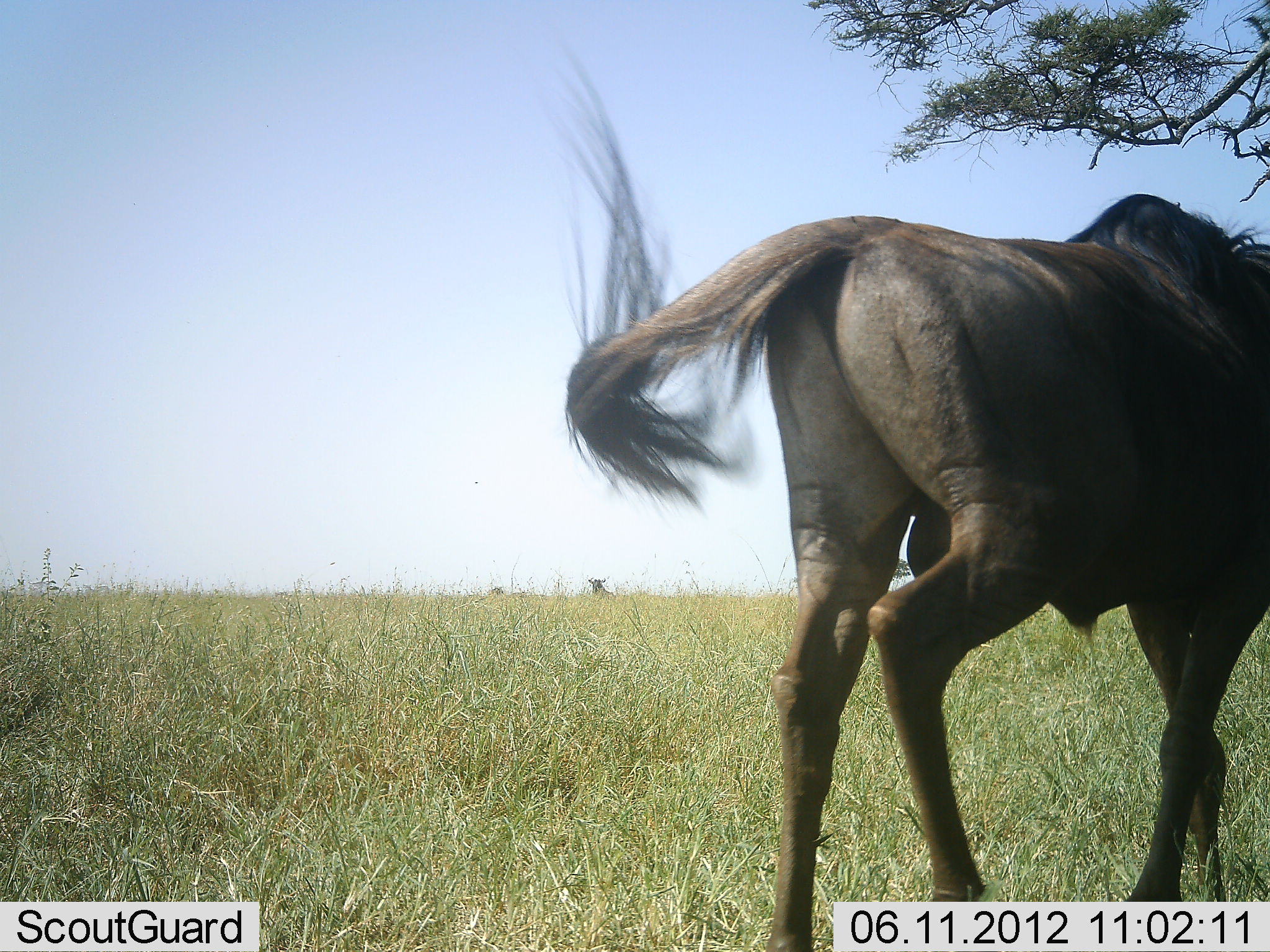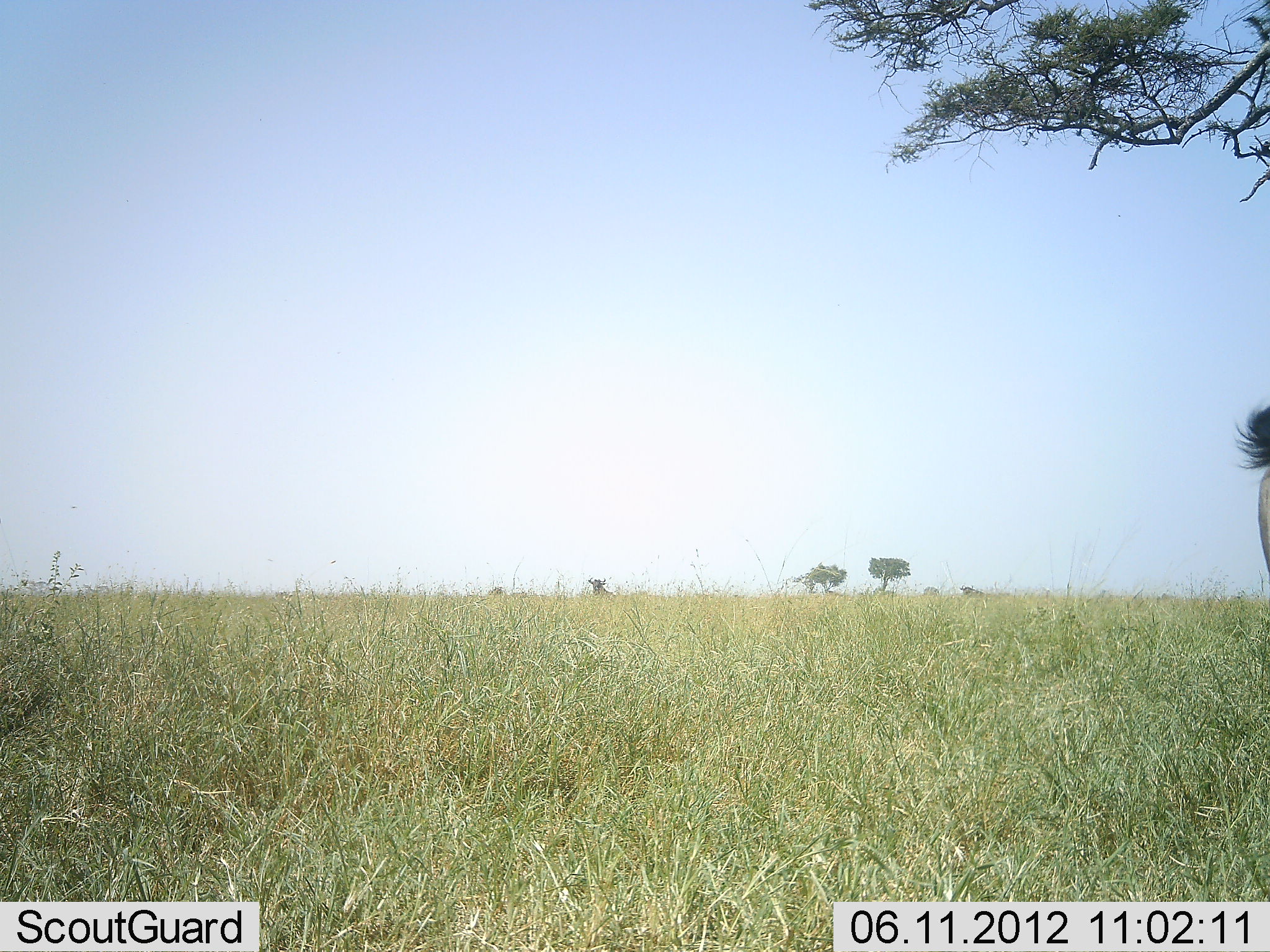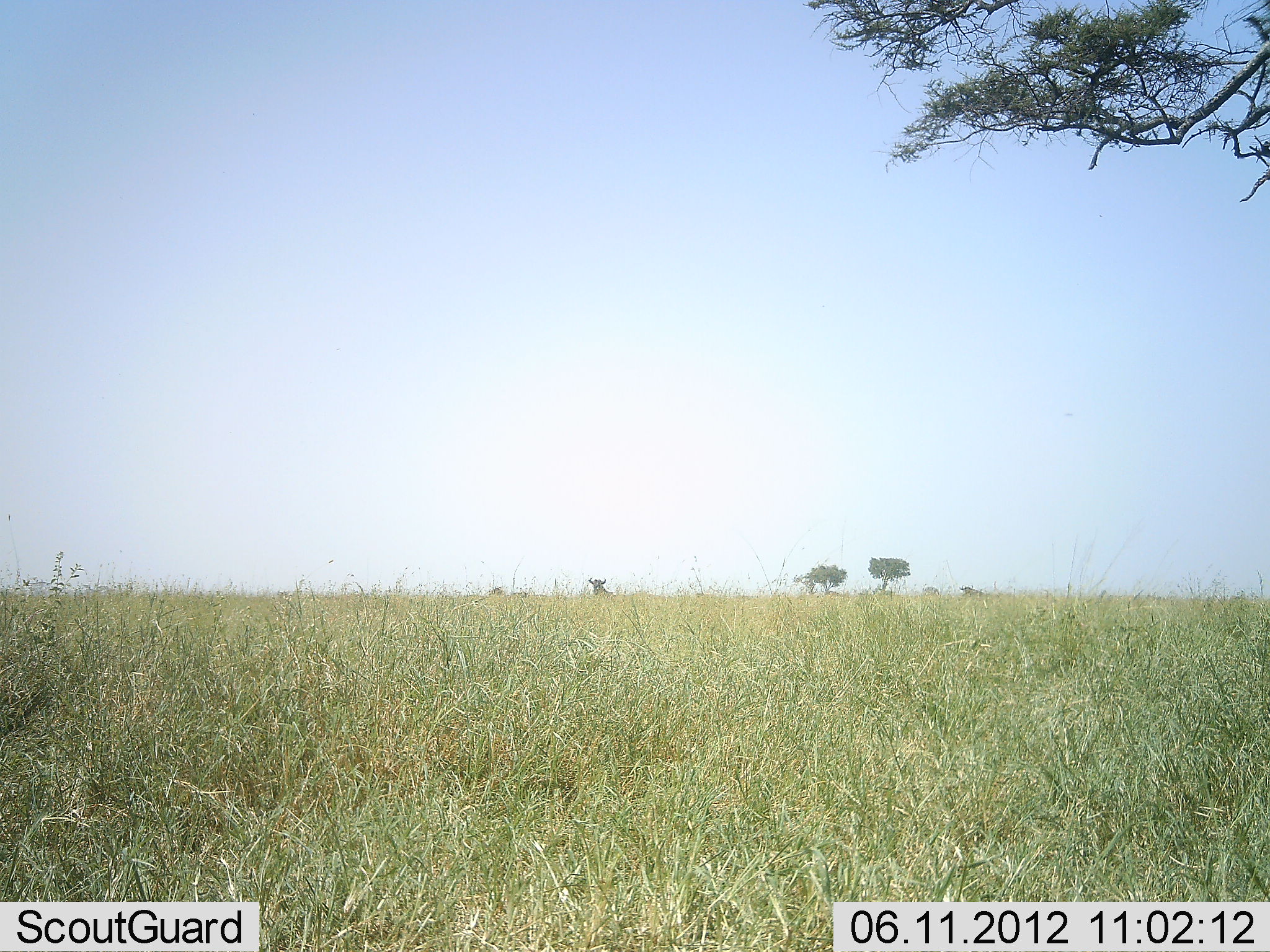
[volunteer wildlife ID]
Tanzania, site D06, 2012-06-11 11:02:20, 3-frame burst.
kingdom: Animalia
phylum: Chordata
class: Mammalia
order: Artiodactyla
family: Bovidae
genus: Connochaetes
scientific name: Connochaetes taurinus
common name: blue wildebeest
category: wildebeest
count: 1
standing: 10%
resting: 0%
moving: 100%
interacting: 0%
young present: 0%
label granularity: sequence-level